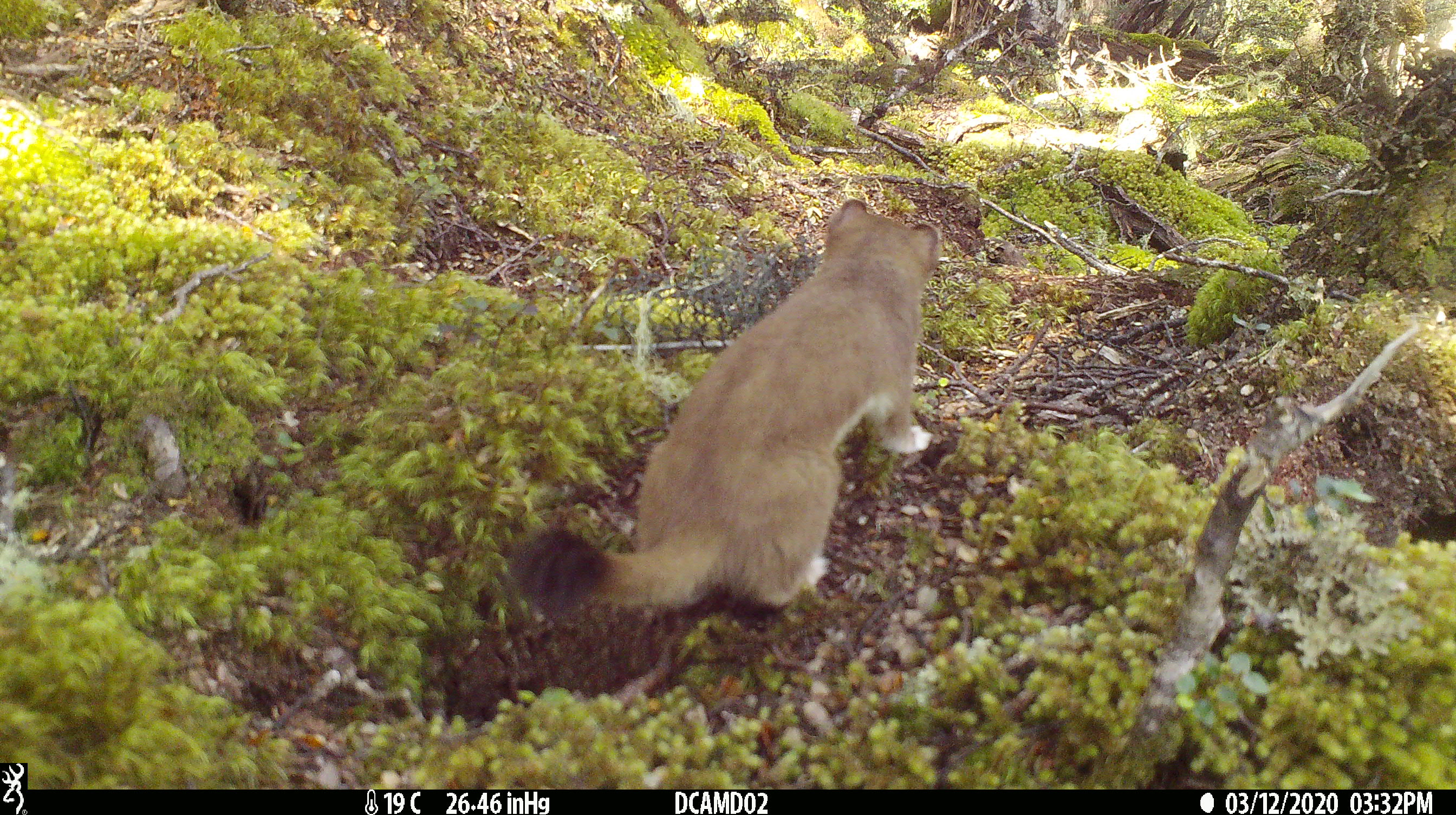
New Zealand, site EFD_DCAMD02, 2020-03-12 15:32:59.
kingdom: Animalia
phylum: Chordata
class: Mammalia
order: Carnivora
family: Mustelidae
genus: Mustela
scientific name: Mustela erminea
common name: stoat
Stoat (Mustela erminea).